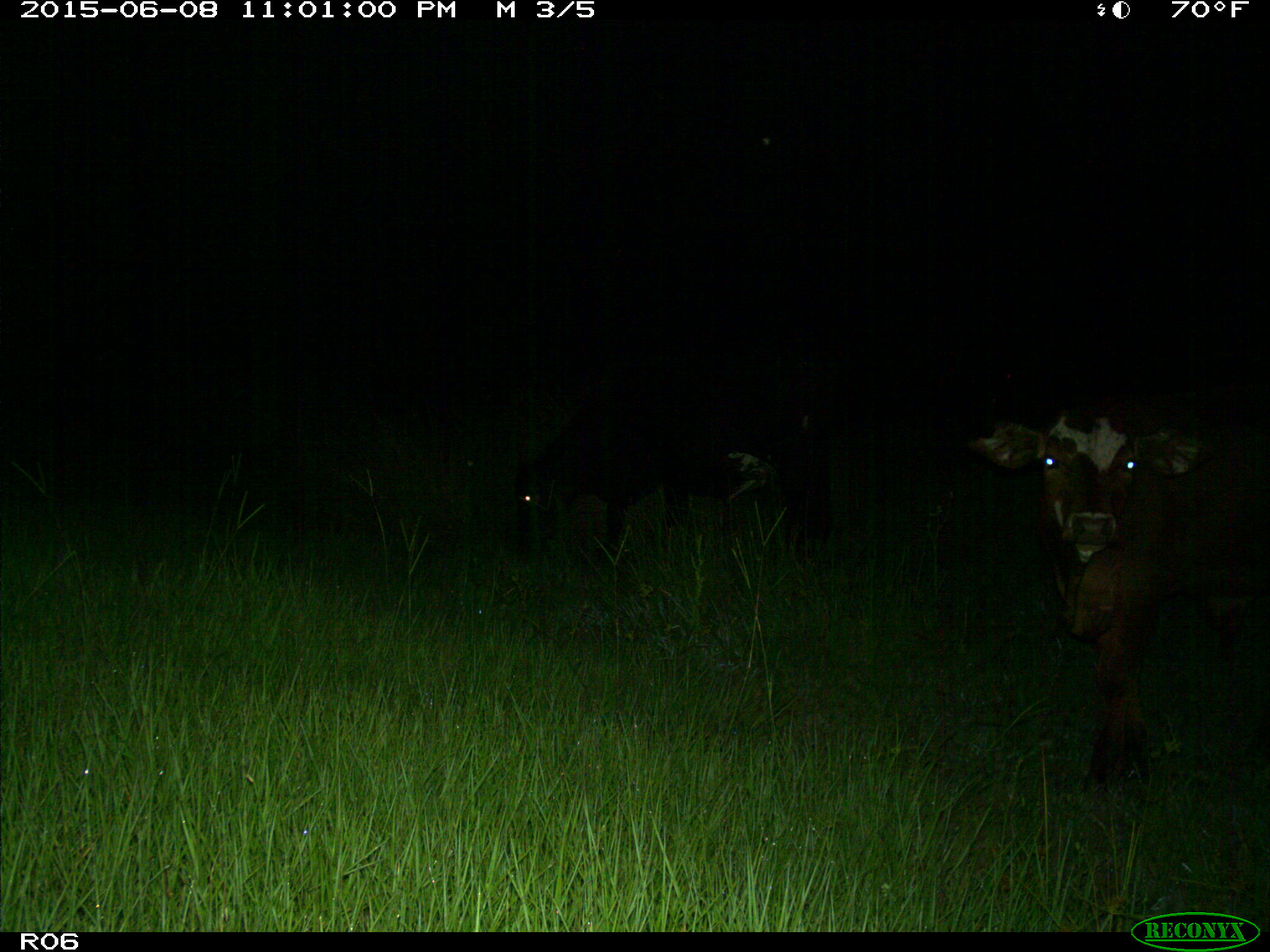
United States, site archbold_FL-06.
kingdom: Animalia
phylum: Chordata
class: Mammalia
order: Artiodactyla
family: Bovidae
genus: Bos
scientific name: Bos taurus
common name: domestic cow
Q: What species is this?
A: Bos taurus (domestic cow).